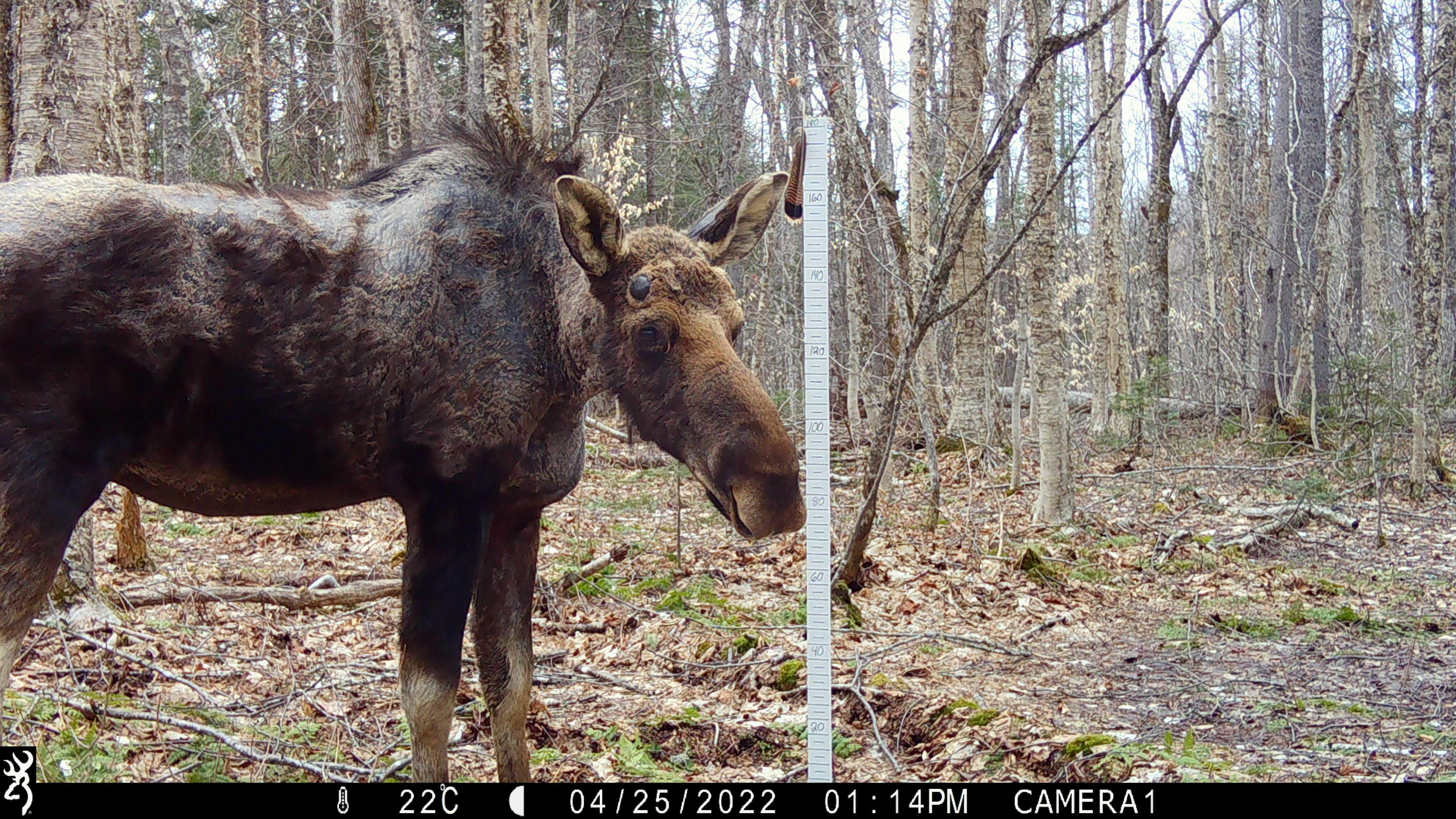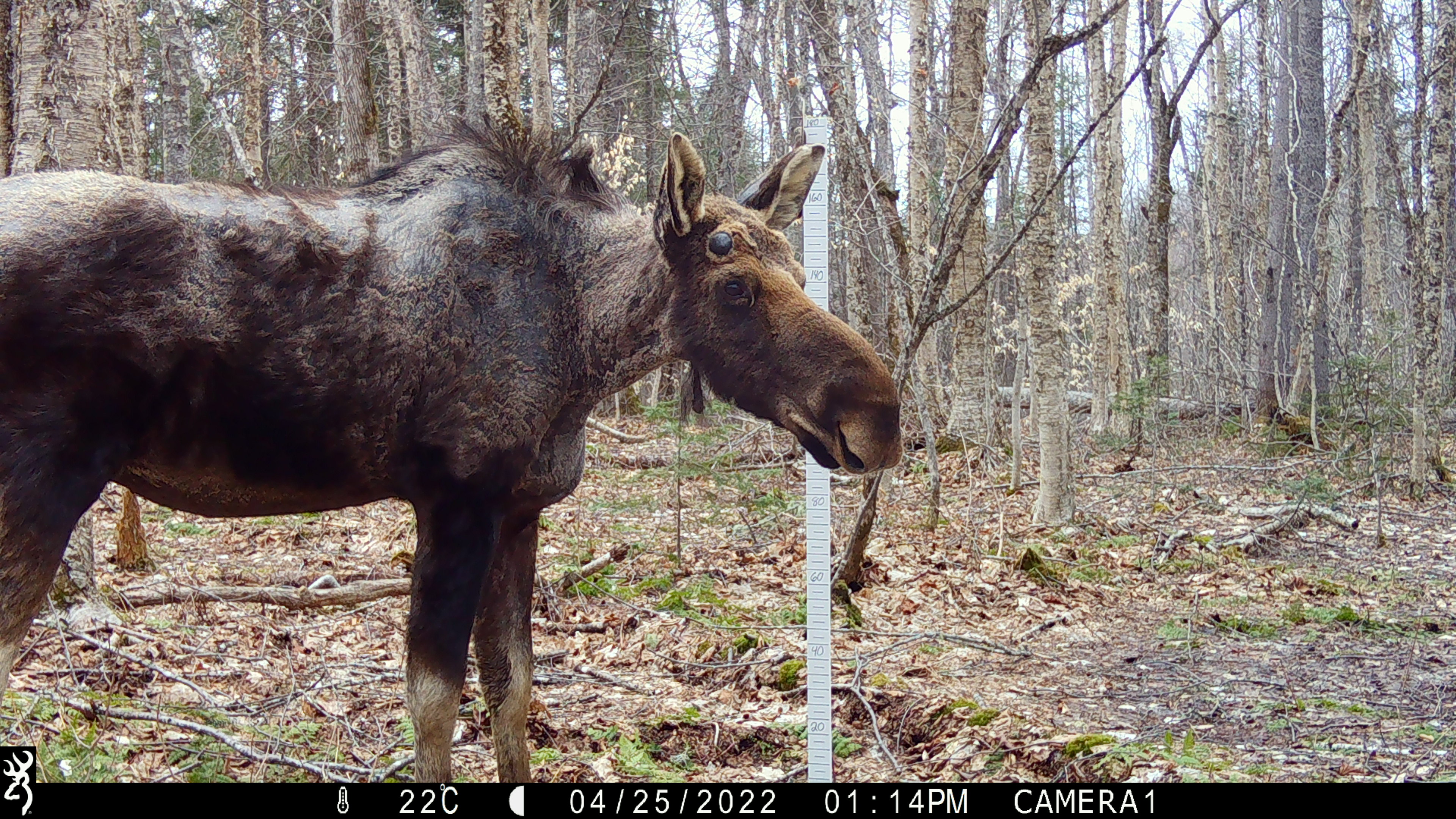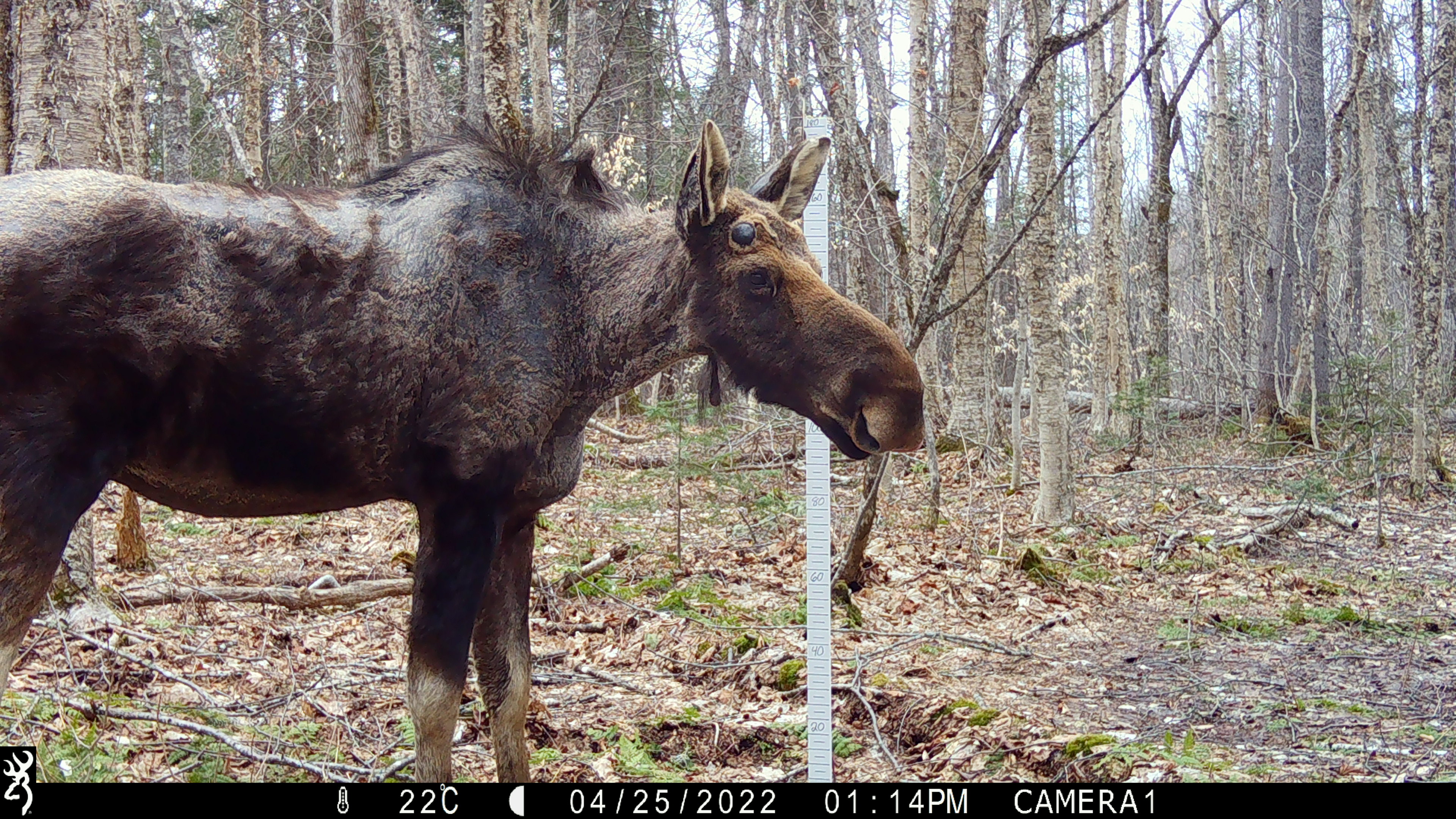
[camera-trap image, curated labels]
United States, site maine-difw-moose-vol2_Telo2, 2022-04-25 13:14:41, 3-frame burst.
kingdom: Animalia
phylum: Chordata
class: Mammalia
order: Artiodactyla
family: Cervidae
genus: Alces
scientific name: Alces alces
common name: moose